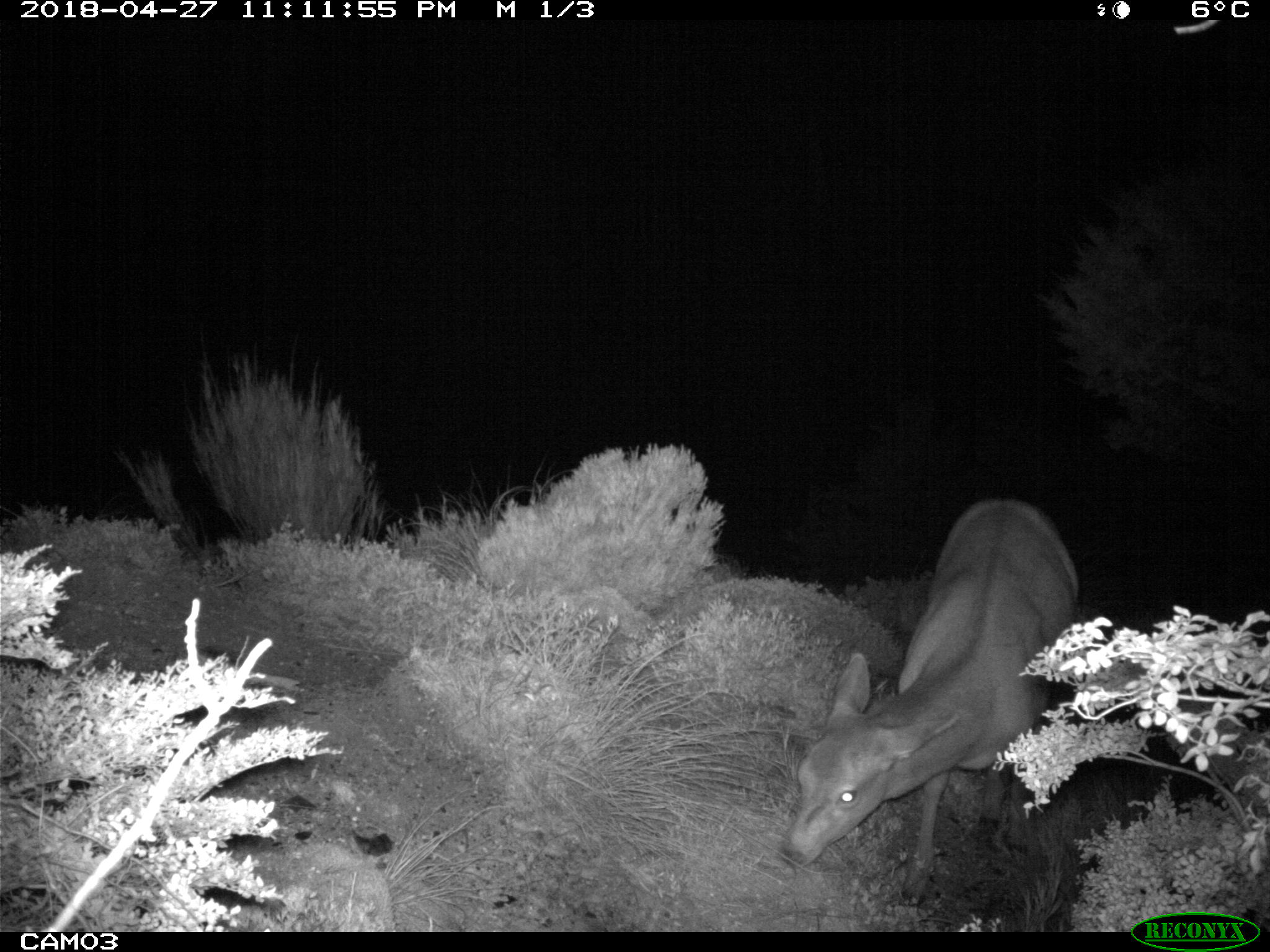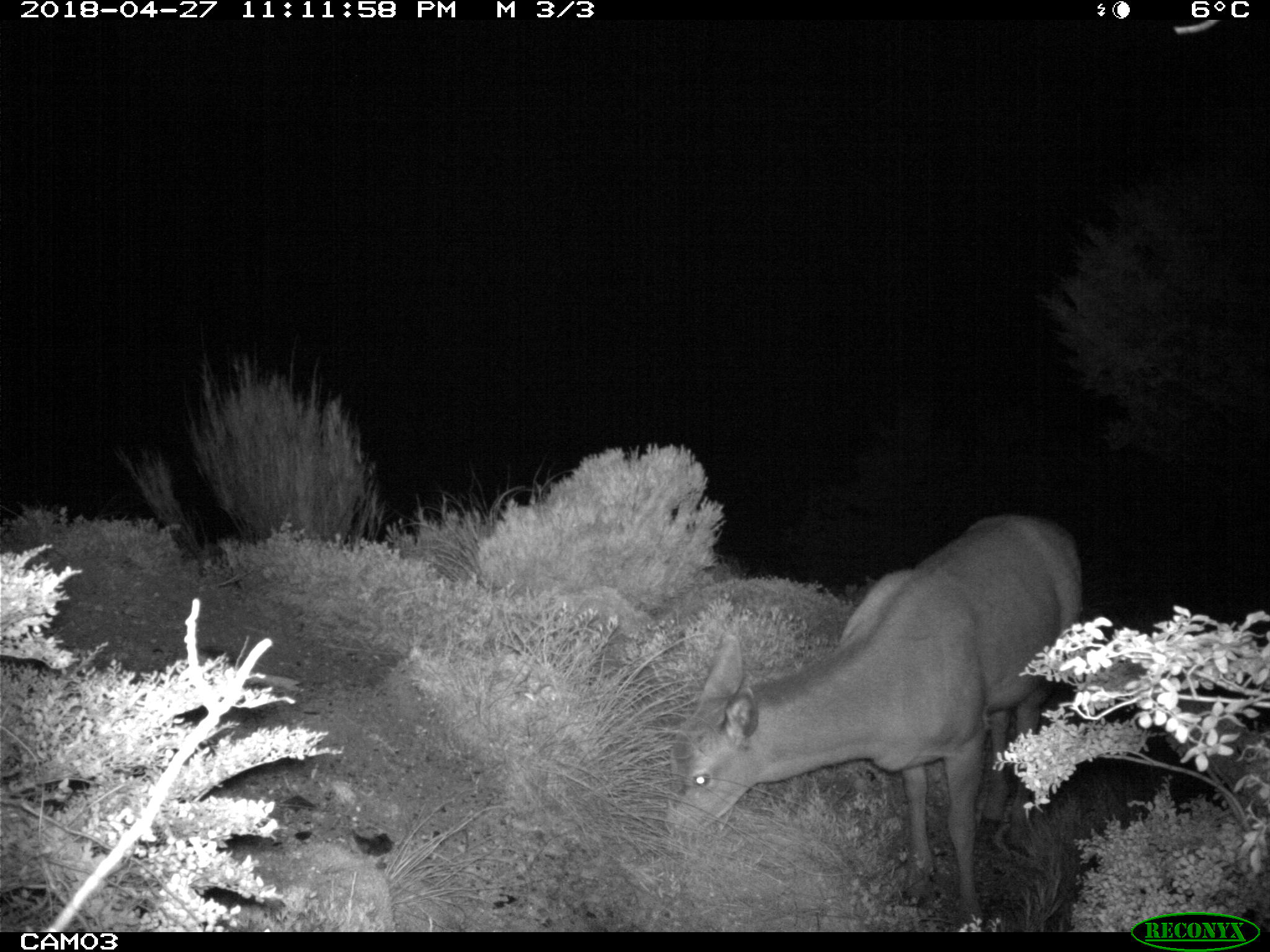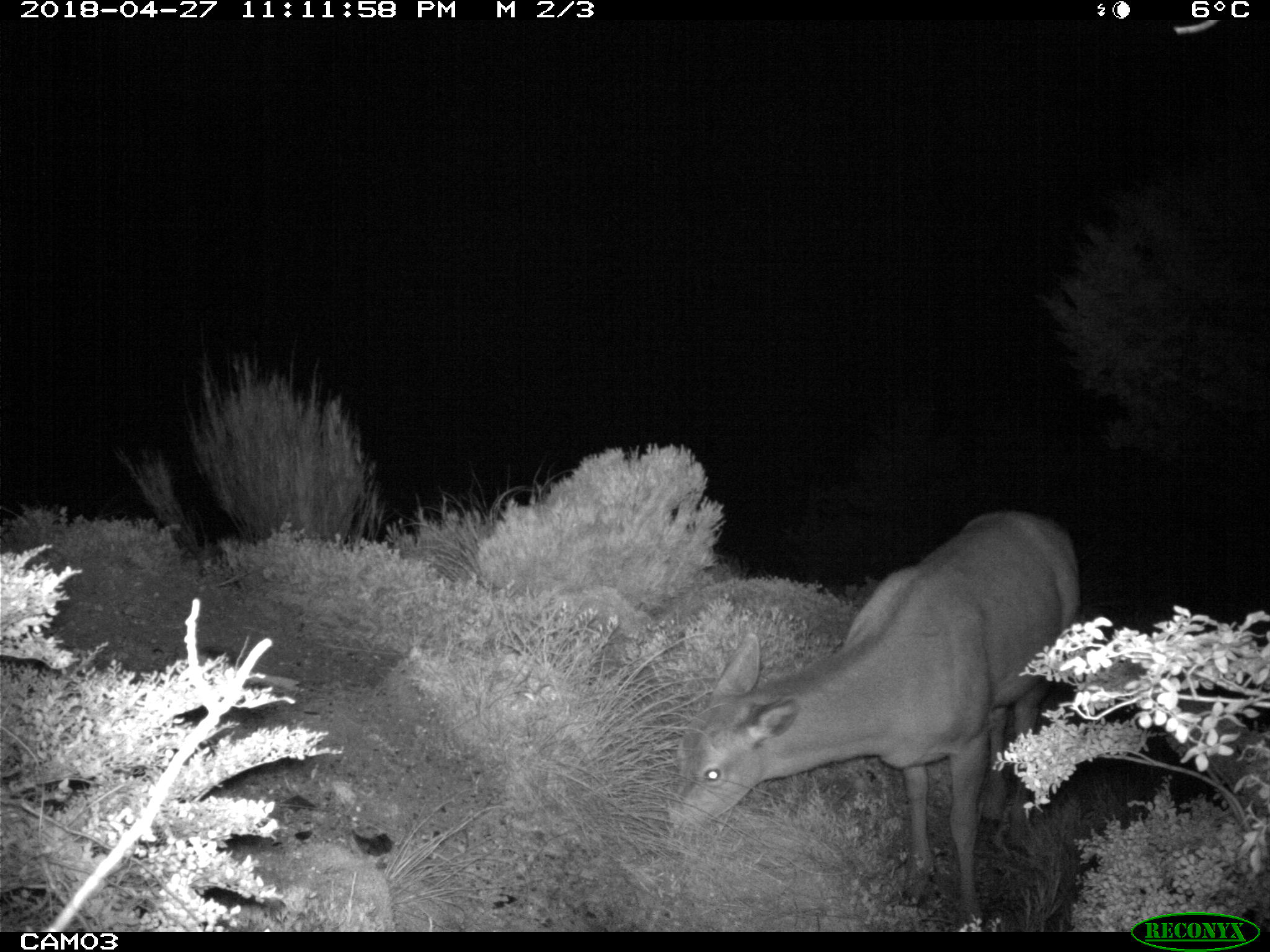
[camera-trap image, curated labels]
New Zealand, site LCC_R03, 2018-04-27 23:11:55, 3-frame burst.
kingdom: Animalia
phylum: Chordata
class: Mammalia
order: Artiodactyla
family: Cervidae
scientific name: Cervidae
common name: deer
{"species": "deer (Cervidae)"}